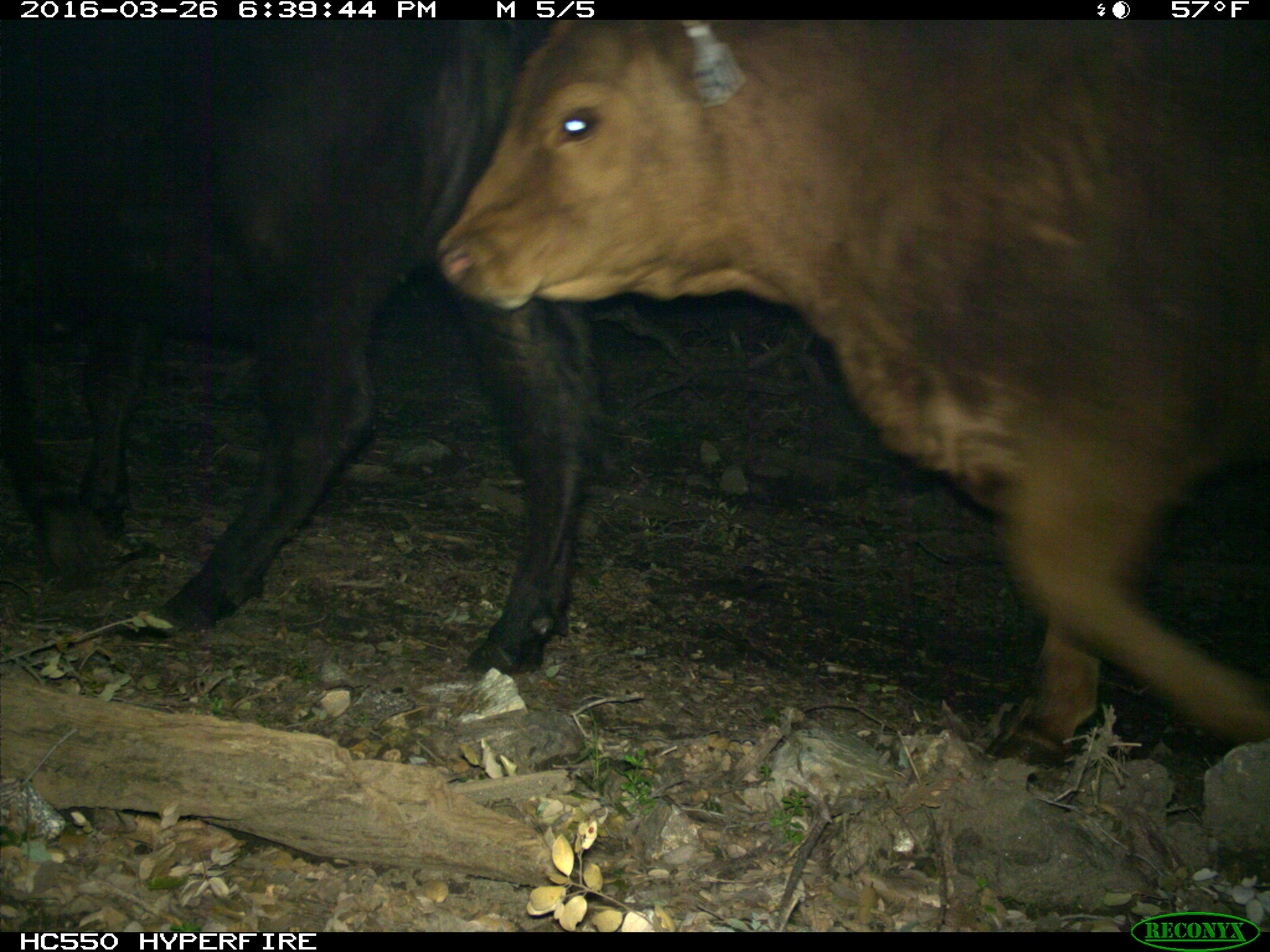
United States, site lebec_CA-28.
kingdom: Animalia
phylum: Chordata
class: Mammalia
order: Artiodactyla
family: Bovidae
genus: Bos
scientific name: Bos taurus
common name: domestic cow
Bos taurus (domestic cow).